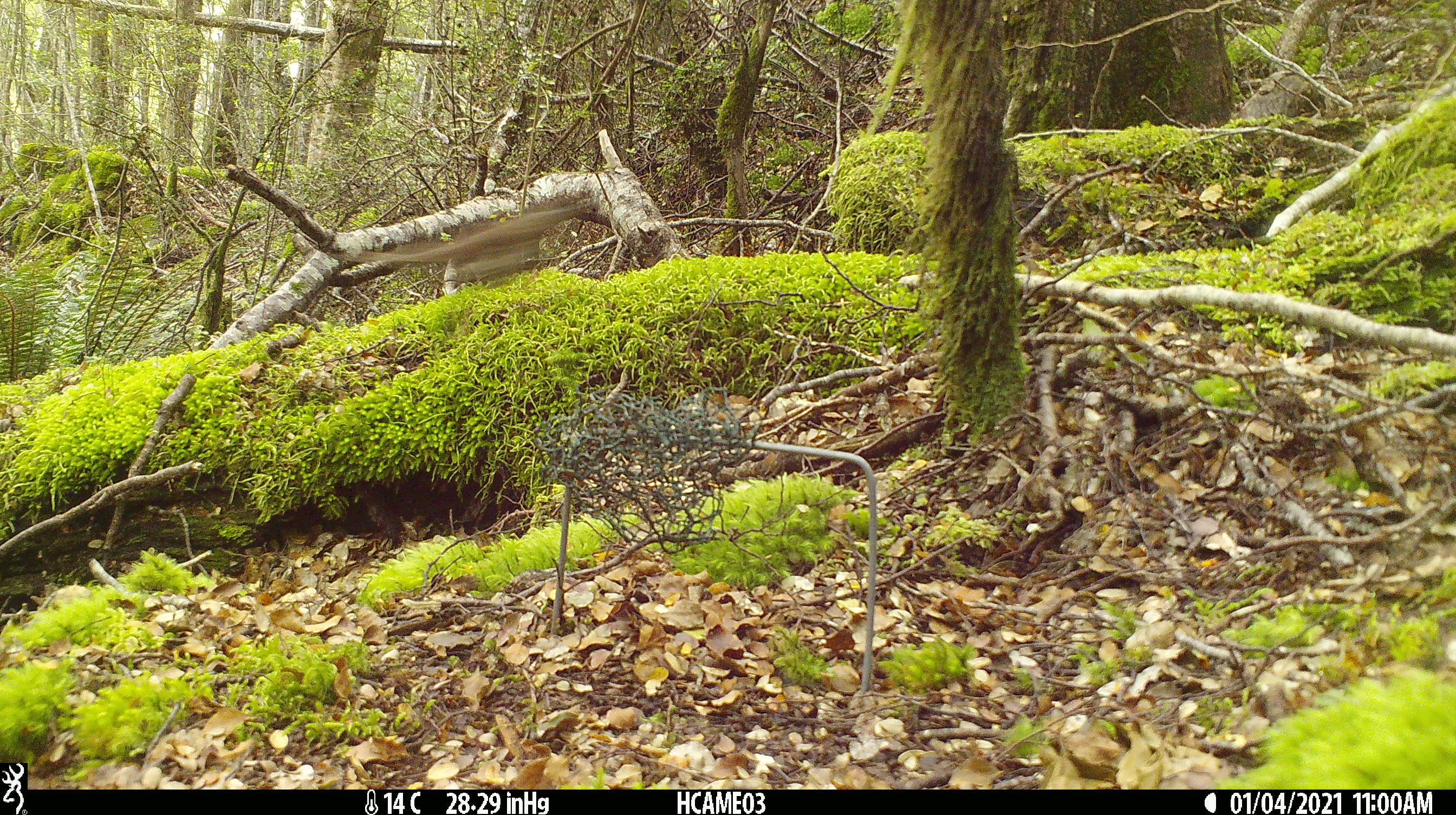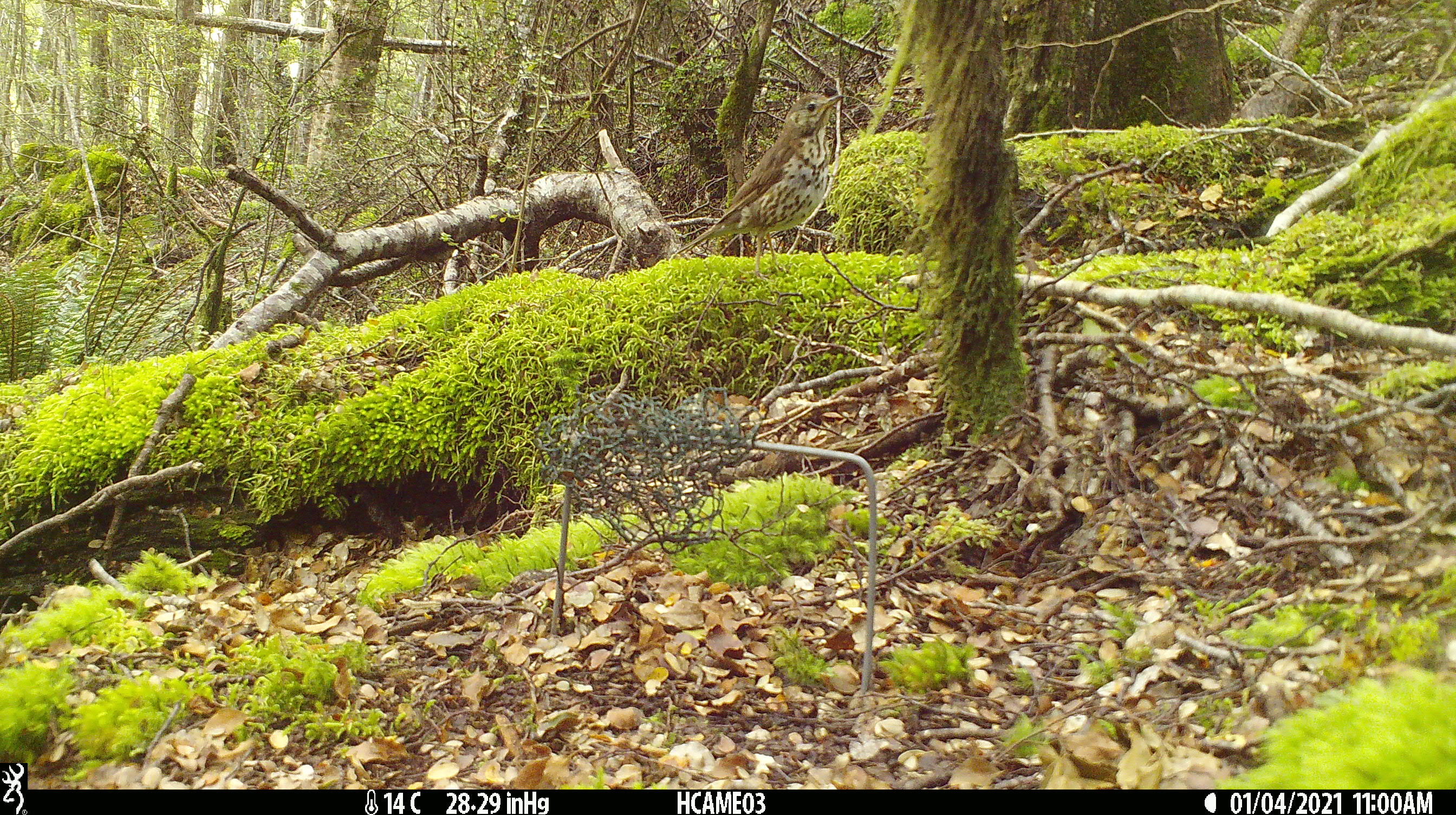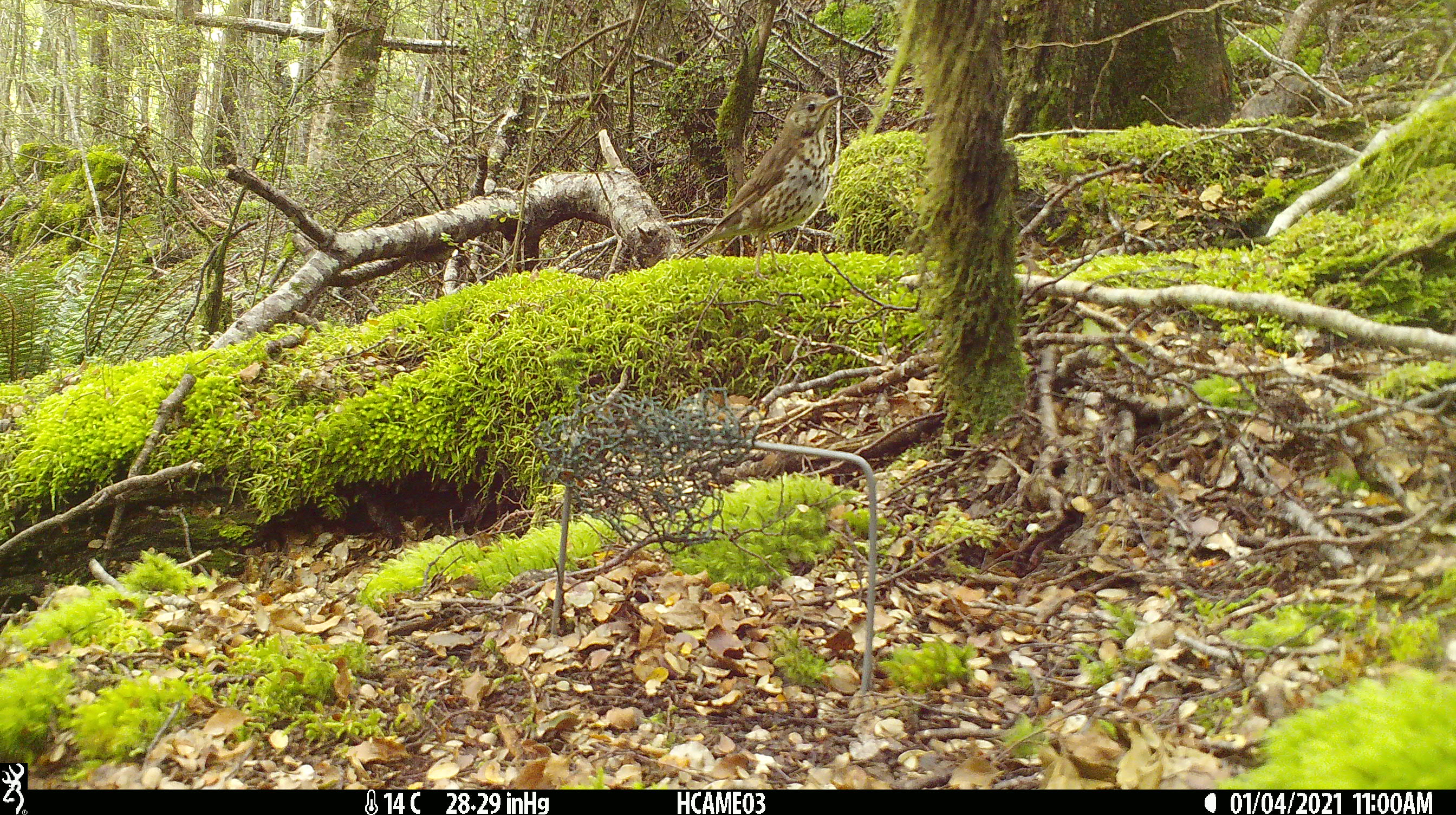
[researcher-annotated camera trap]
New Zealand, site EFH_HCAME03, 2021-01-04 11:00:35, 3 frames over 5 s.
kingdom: Animalia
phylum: Chordata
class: Aves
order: Passeriformes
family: Turdidae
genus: Turdus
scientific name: Turdus philomelos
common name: song thrush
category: thrush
Thrush (song thrush) (Turdus philomelos).